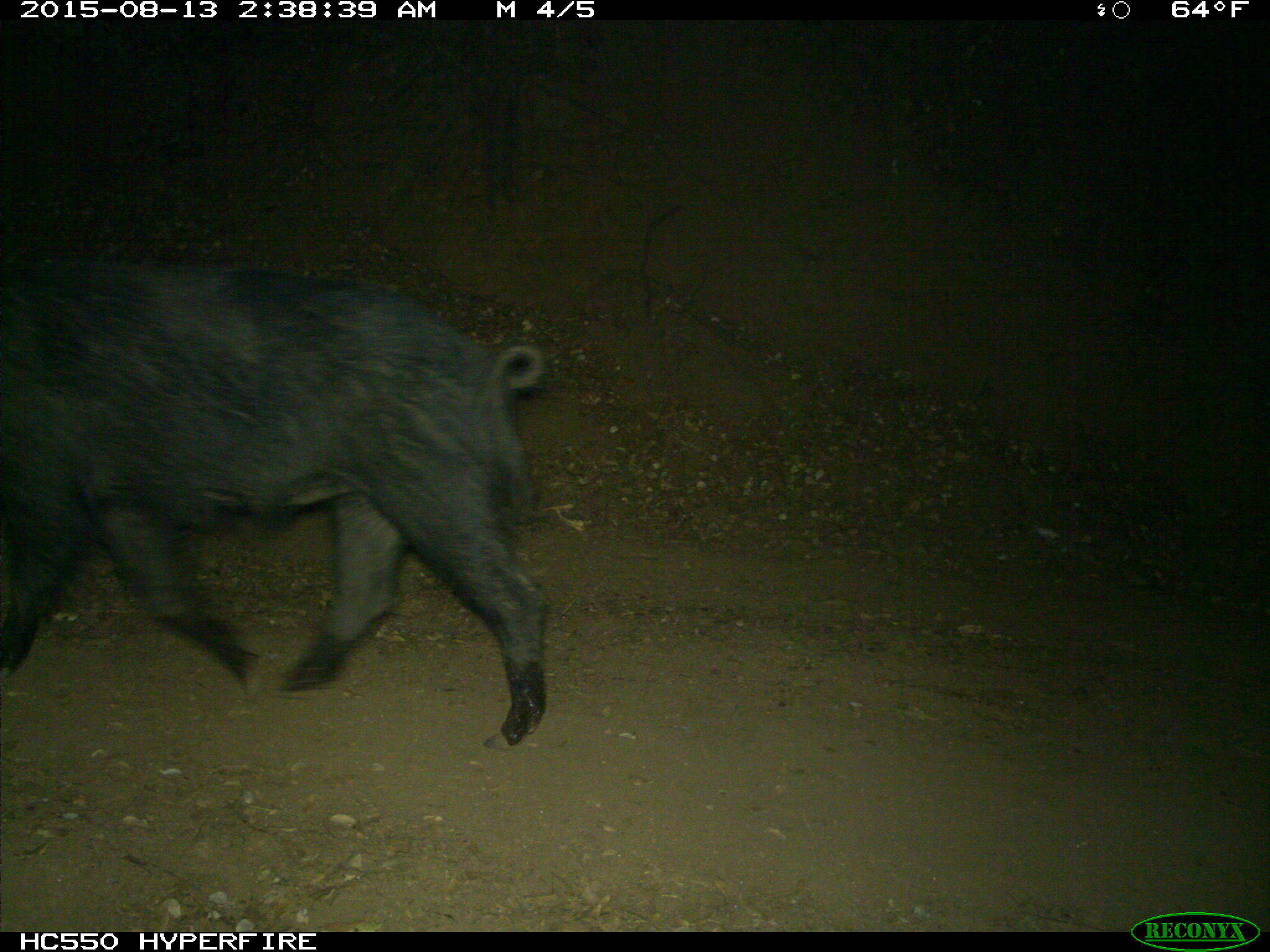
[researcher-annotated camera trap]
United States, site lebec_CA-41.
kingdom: Animalia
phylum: Chordata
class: Mammalia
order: Artiodactyla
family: Suidae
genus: Sus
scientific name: Sus scrofa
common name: wild boar